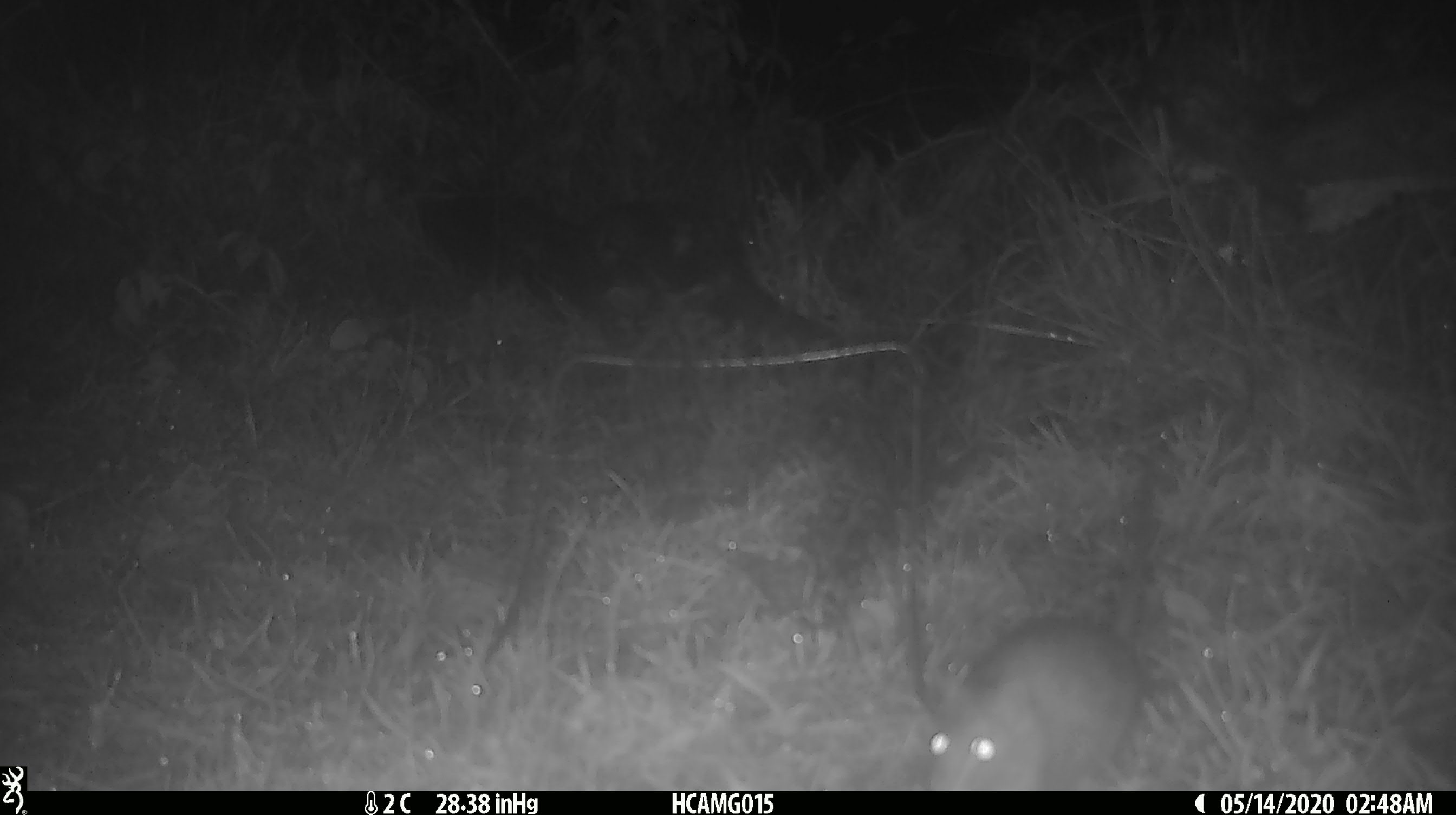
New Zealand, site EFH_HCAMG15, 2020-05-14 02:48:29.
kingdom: Animalia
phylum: Chordata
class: Mammalia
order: Rodentia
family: Muridae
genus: Rattus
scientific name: Rattus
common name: rat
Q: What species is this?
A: Rat (Rattus).